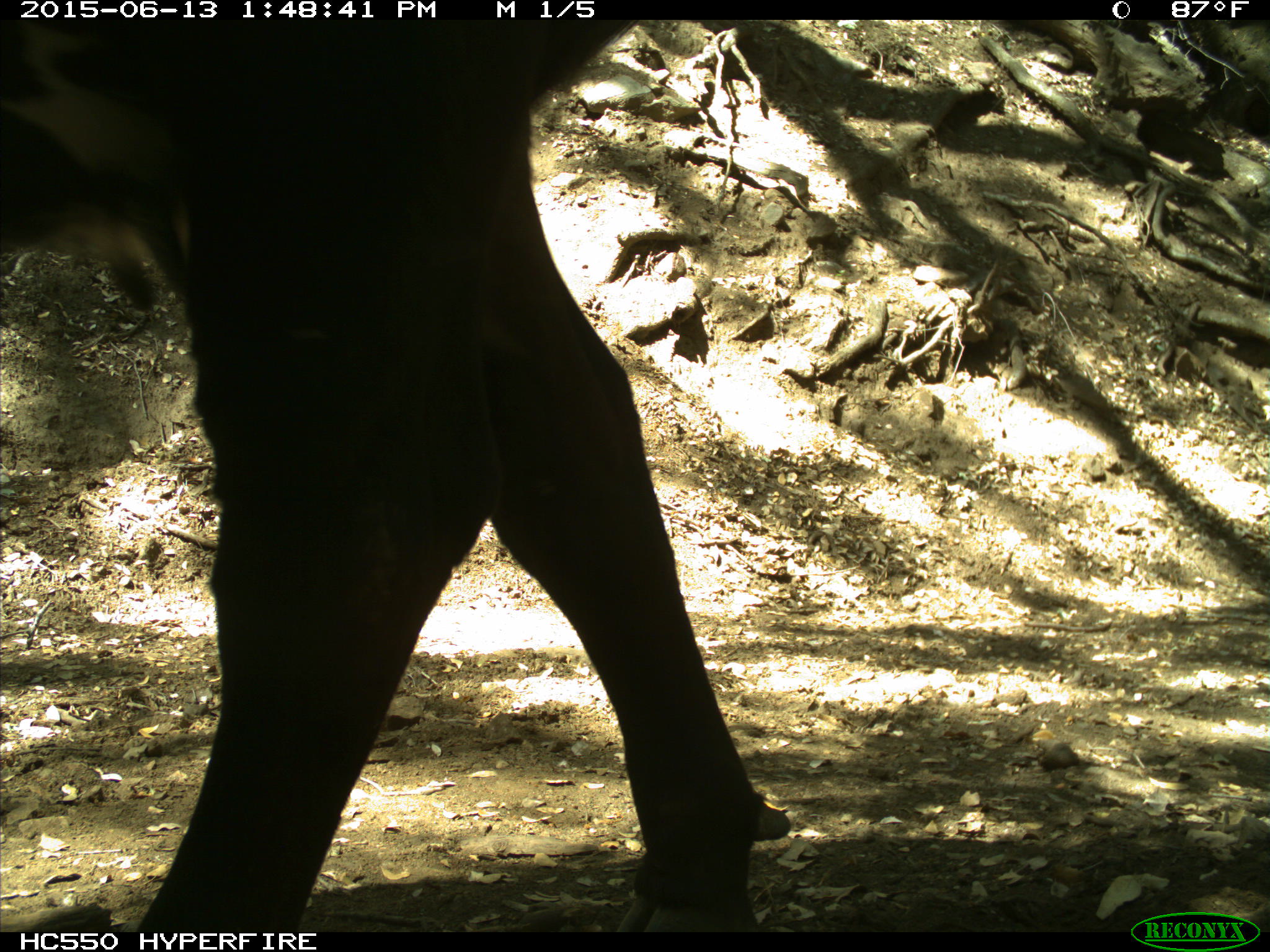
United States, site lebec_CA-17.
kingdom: Animalia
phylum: Chordata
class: Mammalia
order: Artiodactyla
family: Bovidae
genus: Bos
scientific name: Bos taurus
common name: domestic cow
Bos taurus (domestic cow).